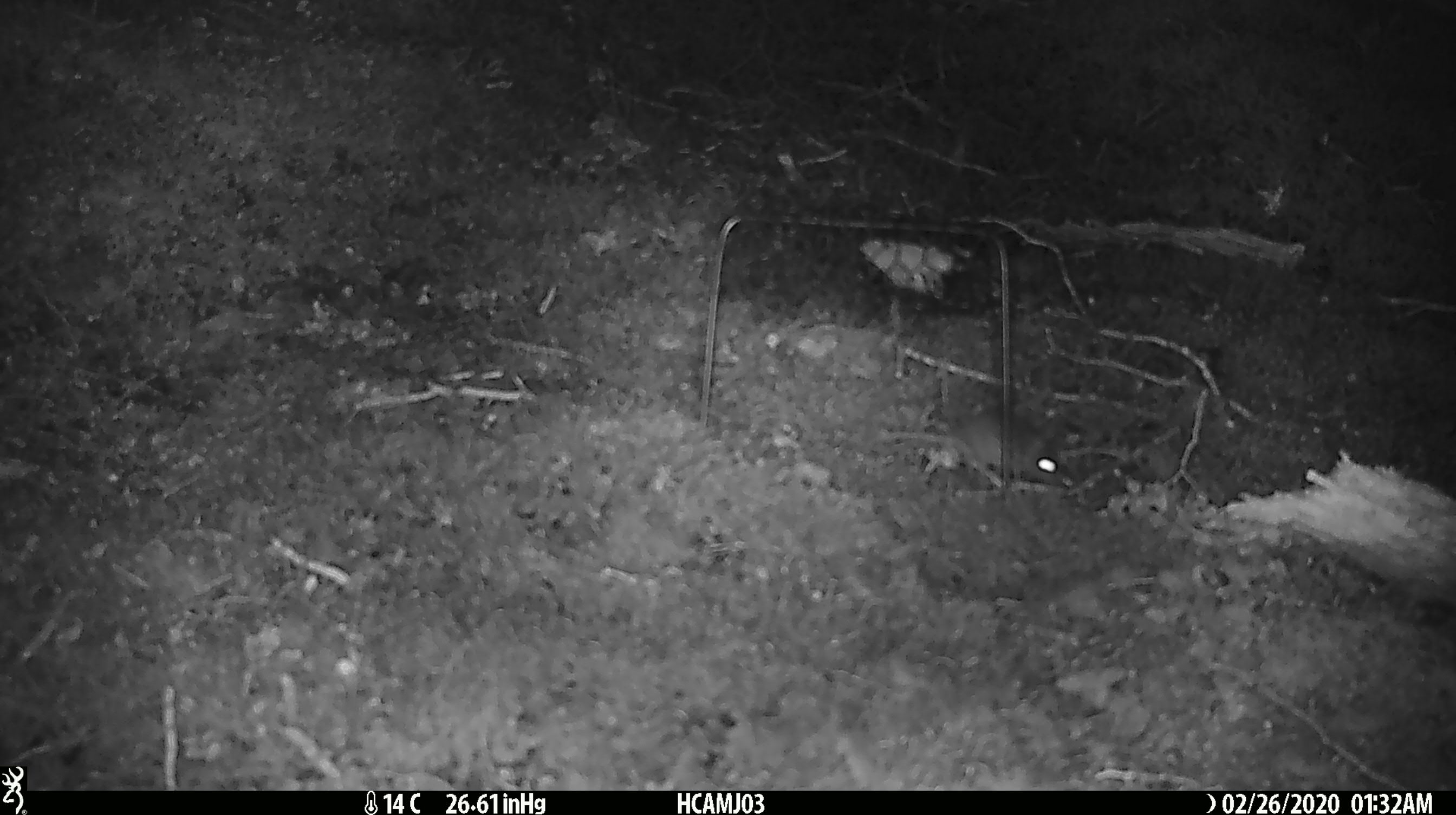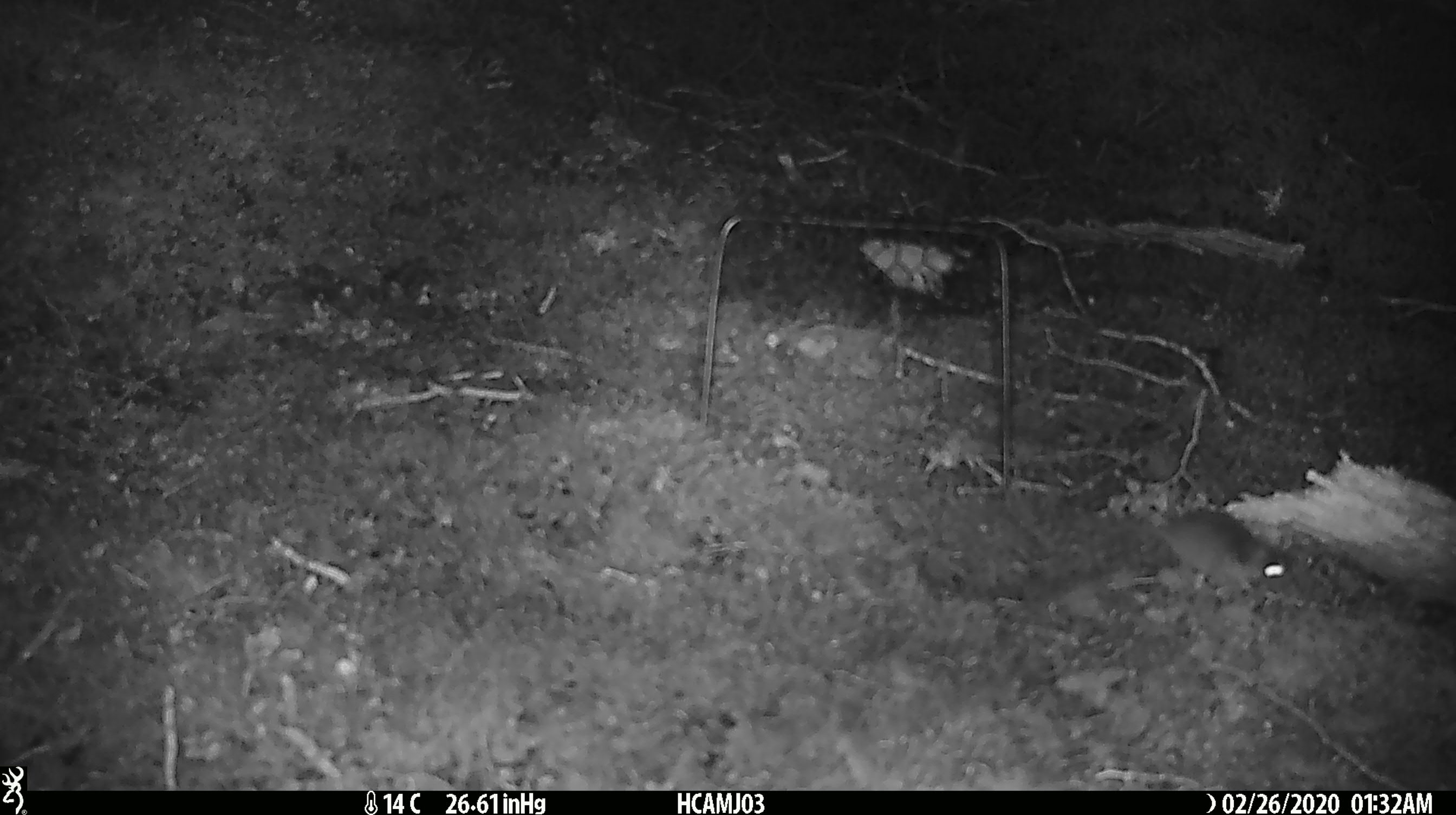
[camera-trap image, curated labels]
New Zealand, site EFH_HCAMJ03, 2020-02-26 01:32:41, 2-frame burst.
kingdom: Animalia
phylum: Chordata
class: Mammalia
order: Rodentia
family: Muridae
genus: Mus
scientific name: Mus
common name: mouse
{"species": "mouse (Mus)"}